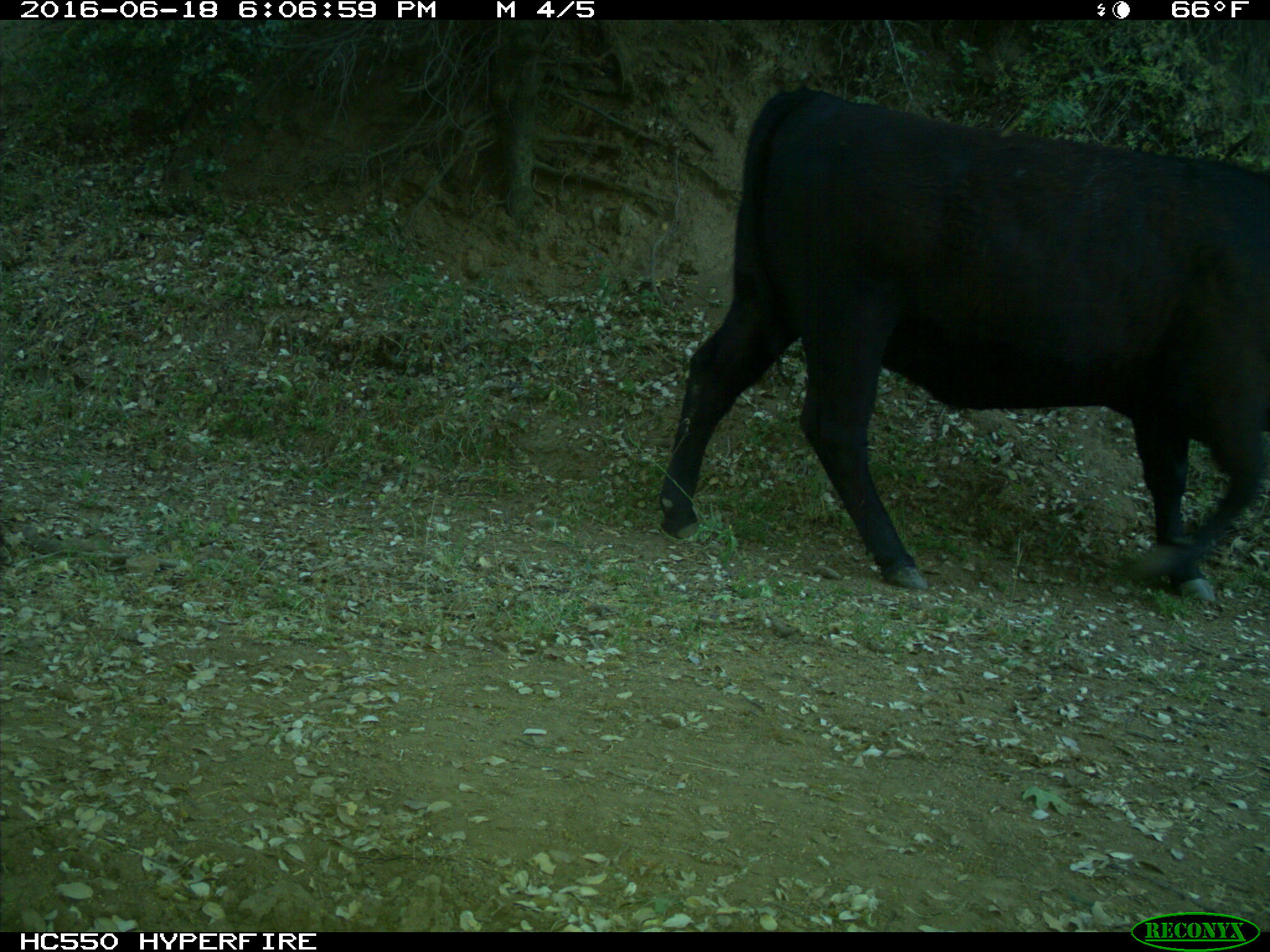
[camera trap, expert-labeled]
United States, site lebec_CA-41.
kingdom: Animalia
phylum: Chordata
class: Mammalia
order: Artiodactyla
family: Bovidae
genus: Bos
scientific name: Bos taurus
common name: domestic cow